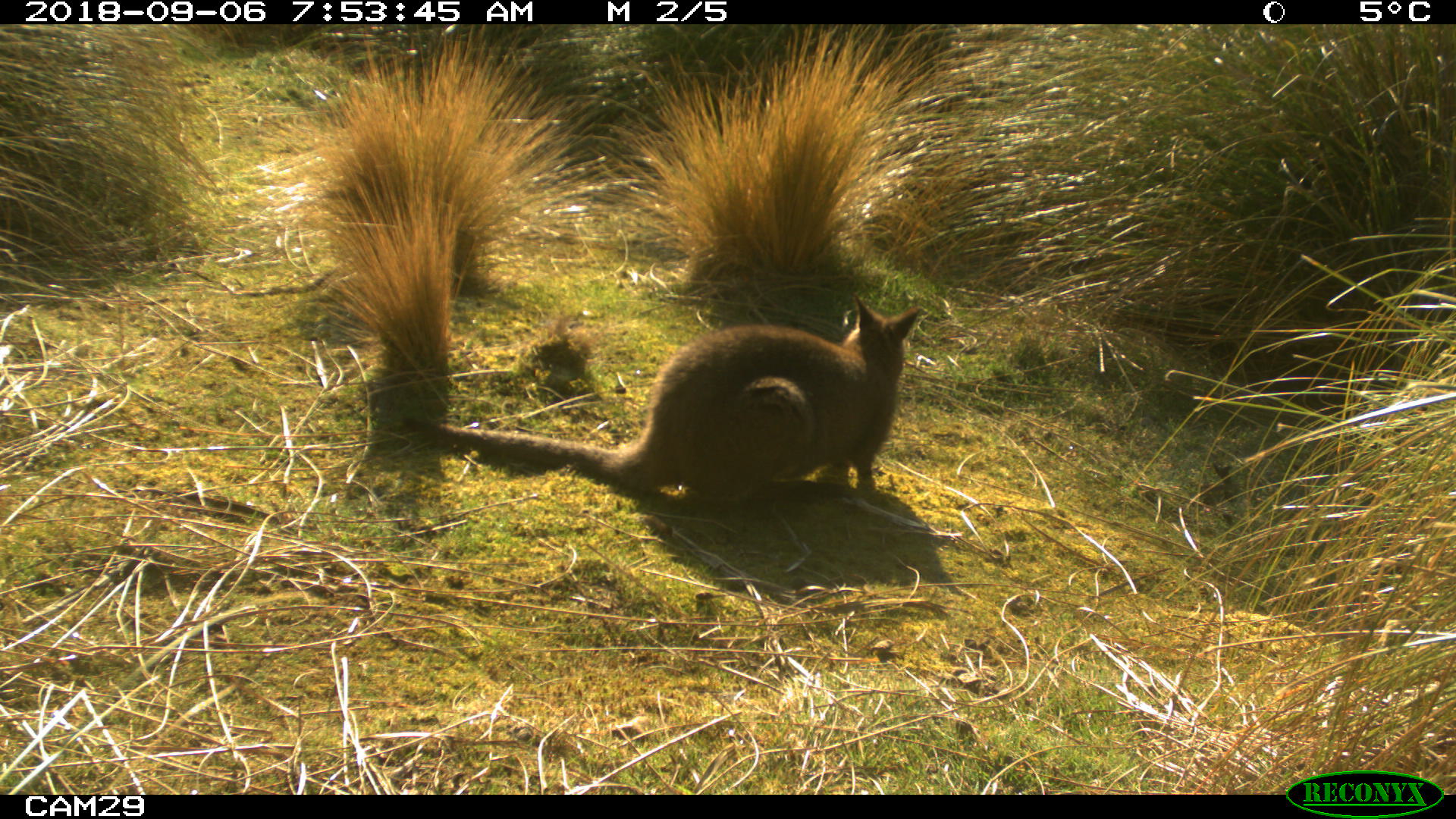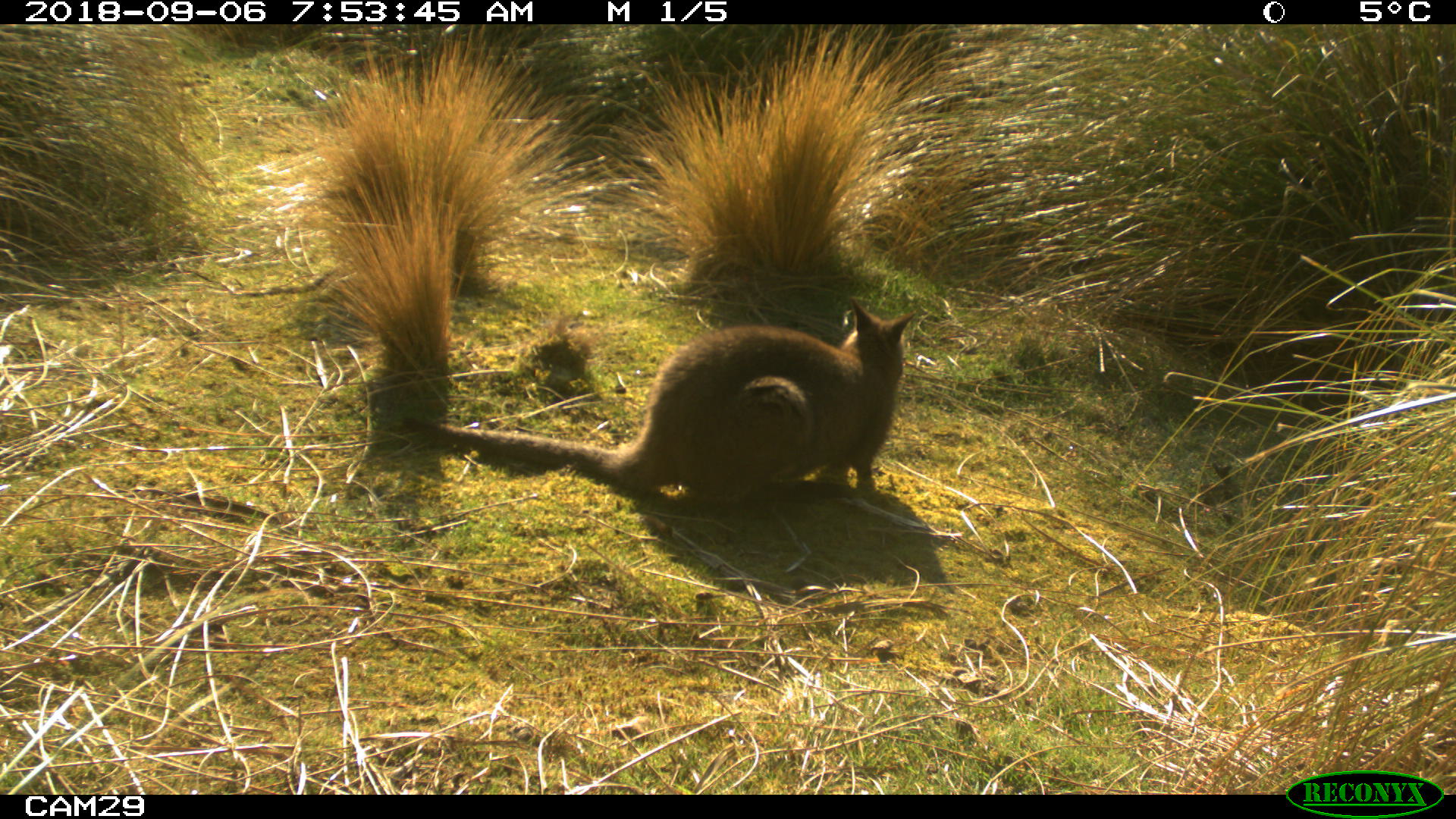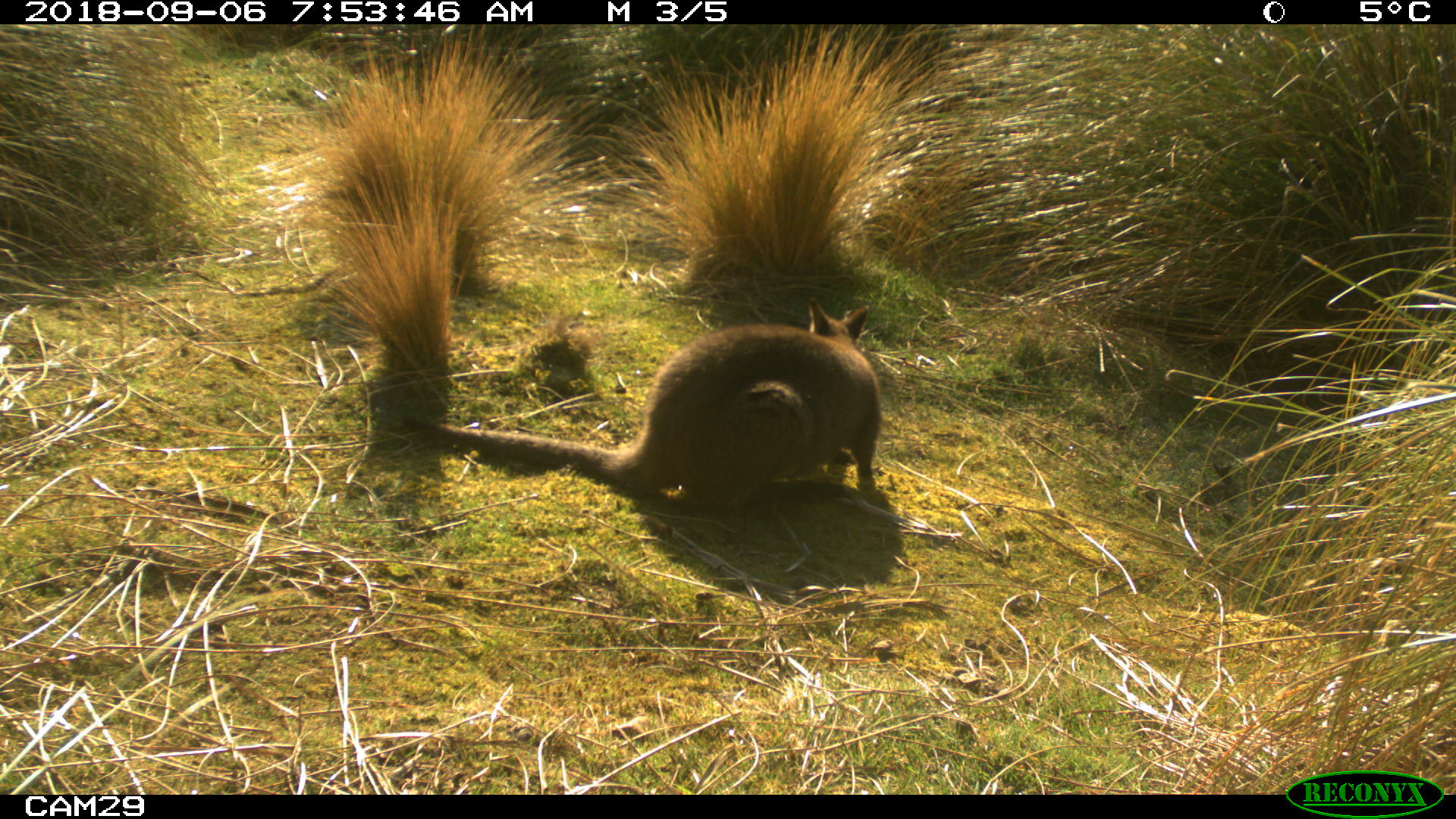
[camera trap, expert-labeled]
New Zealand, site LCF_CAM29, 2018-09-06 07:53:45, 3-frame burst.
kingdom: Animalia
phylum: Chordata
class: Mammalia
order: Diprotodontia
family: Macropodidae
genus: Notamacropus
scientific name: Notamacropus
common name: wallaby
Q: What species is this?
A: Wallaby (Notamacropus).